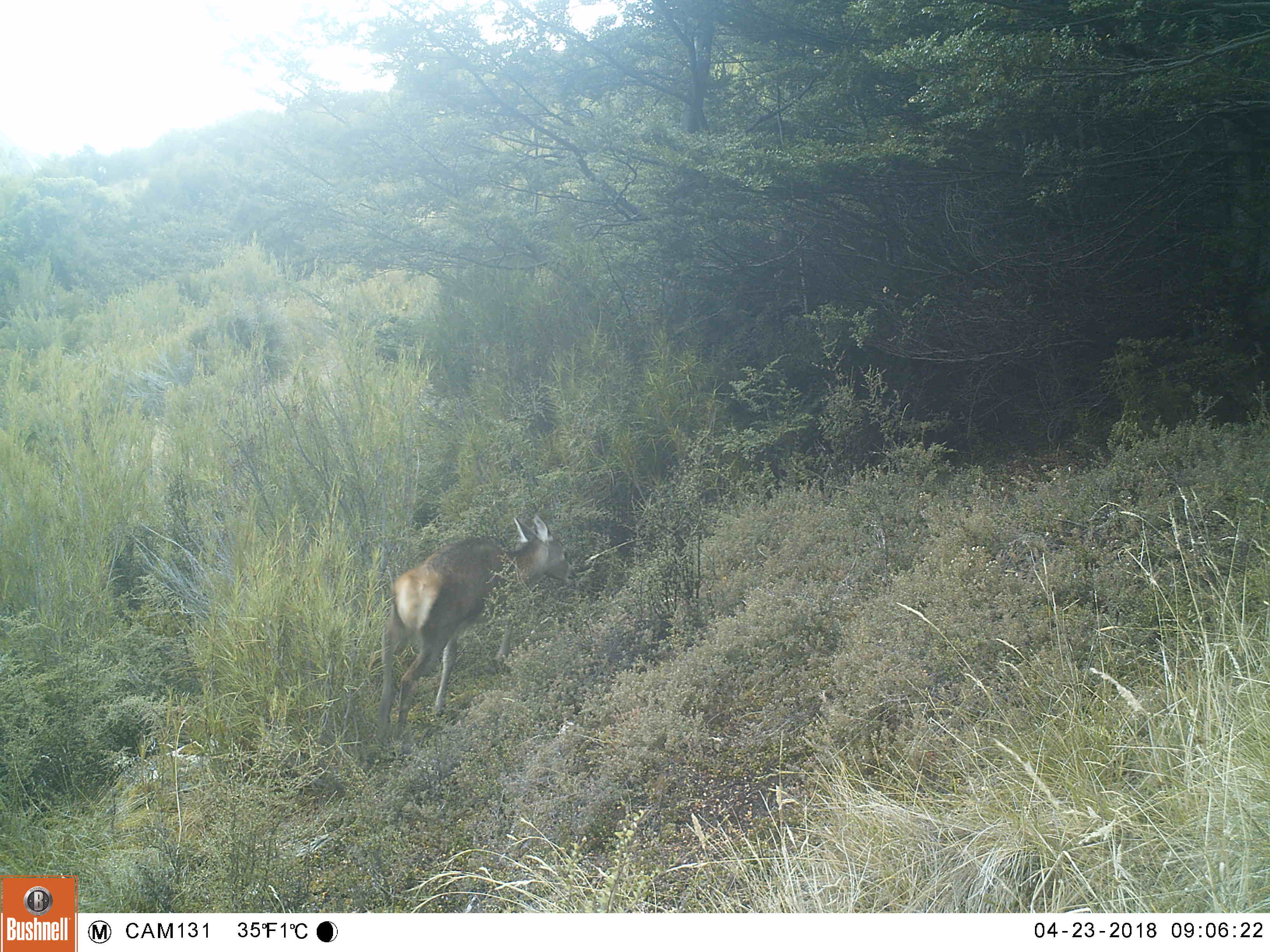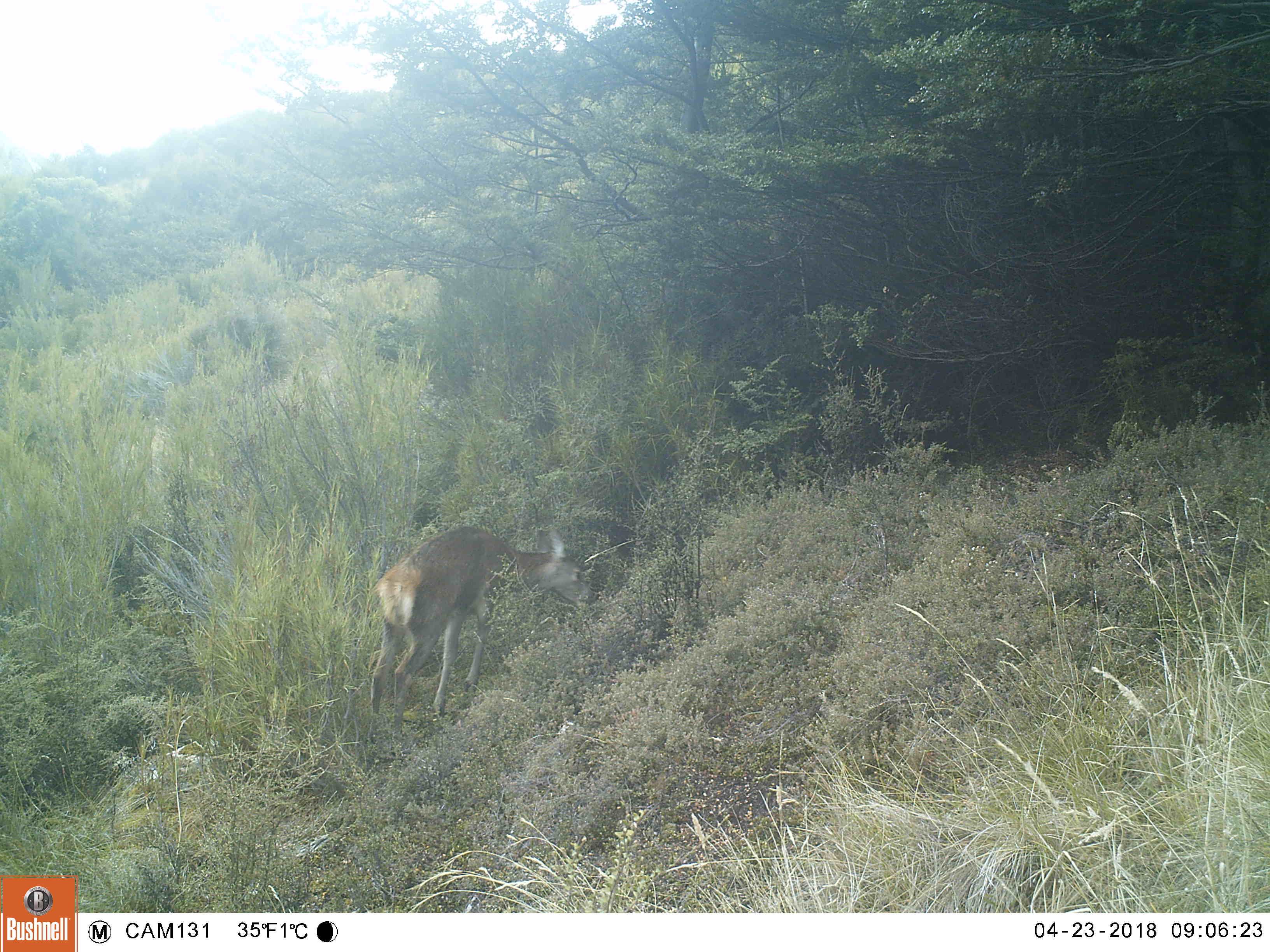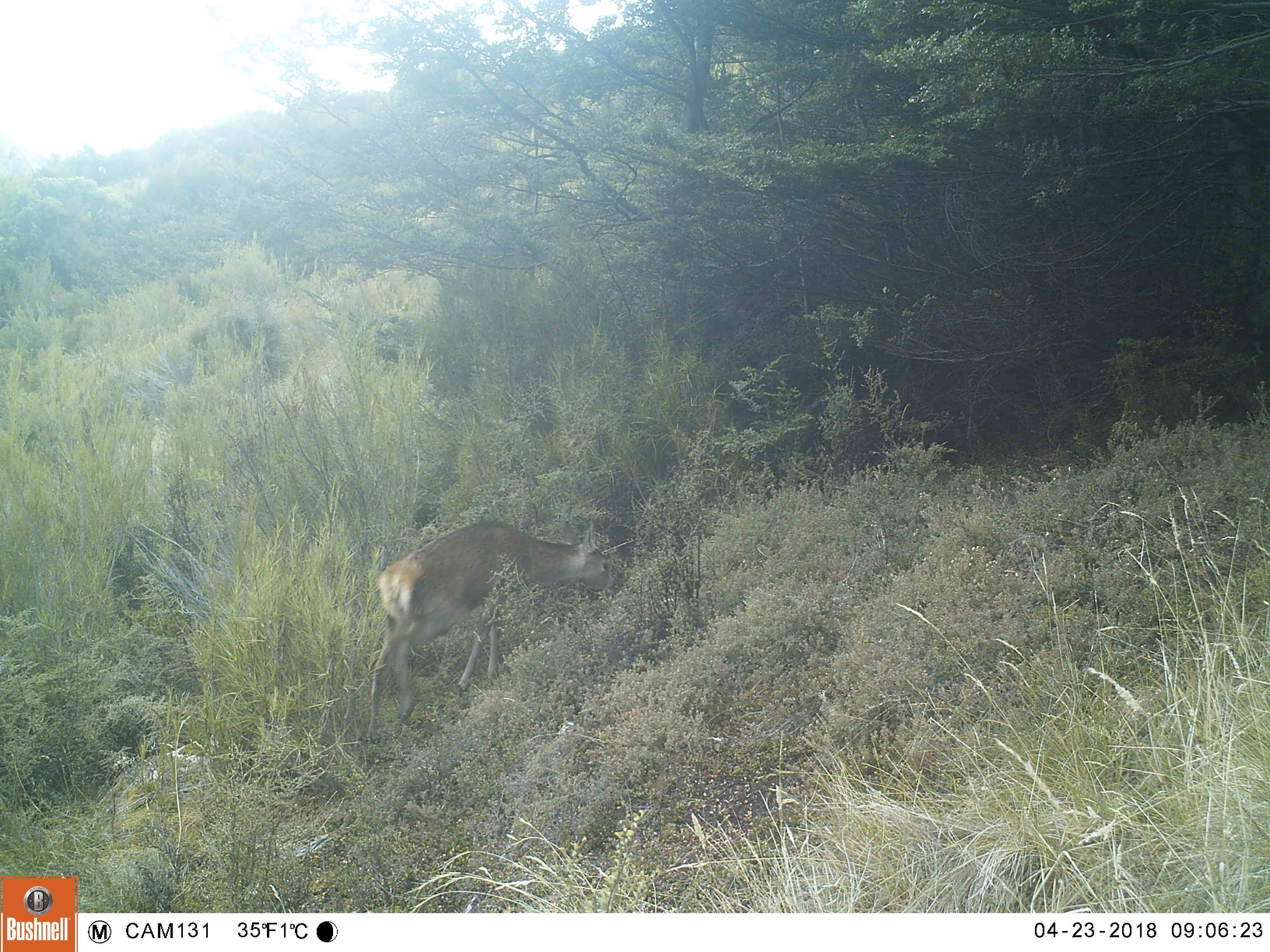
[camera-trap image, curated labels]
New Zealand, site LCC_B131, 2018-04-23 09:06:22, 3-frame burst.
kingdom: Animalia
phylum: Chordata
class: Mammalia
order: Artiodactyla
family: Cervidae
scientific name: Cervidae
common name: deer